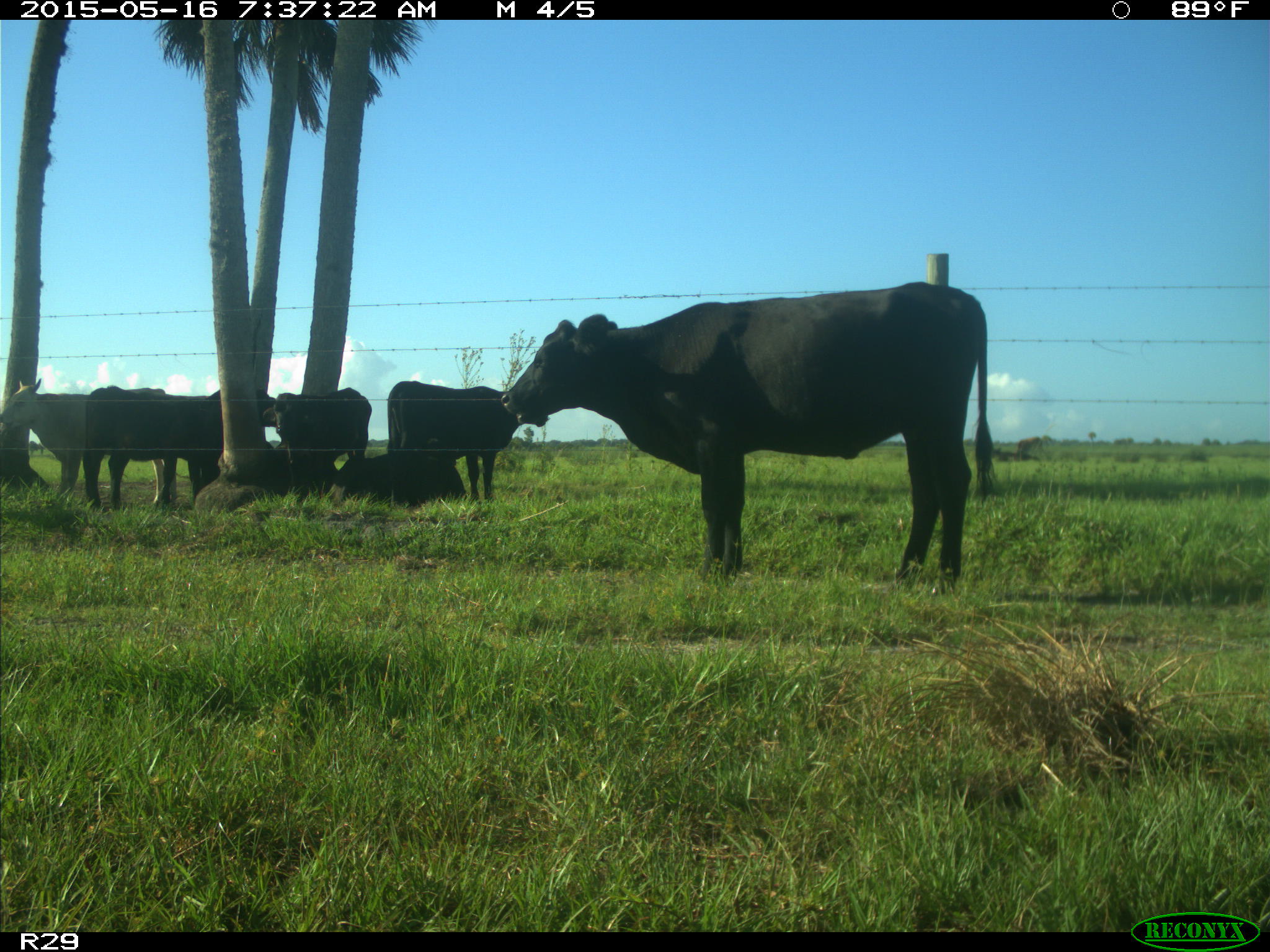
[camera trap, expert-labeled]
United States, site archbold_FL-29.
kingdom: Animalia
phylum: Chordata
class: Mammalia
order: Artiodactyla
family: Bovidae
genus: Bos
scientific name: Bos taurus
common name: domestic cow